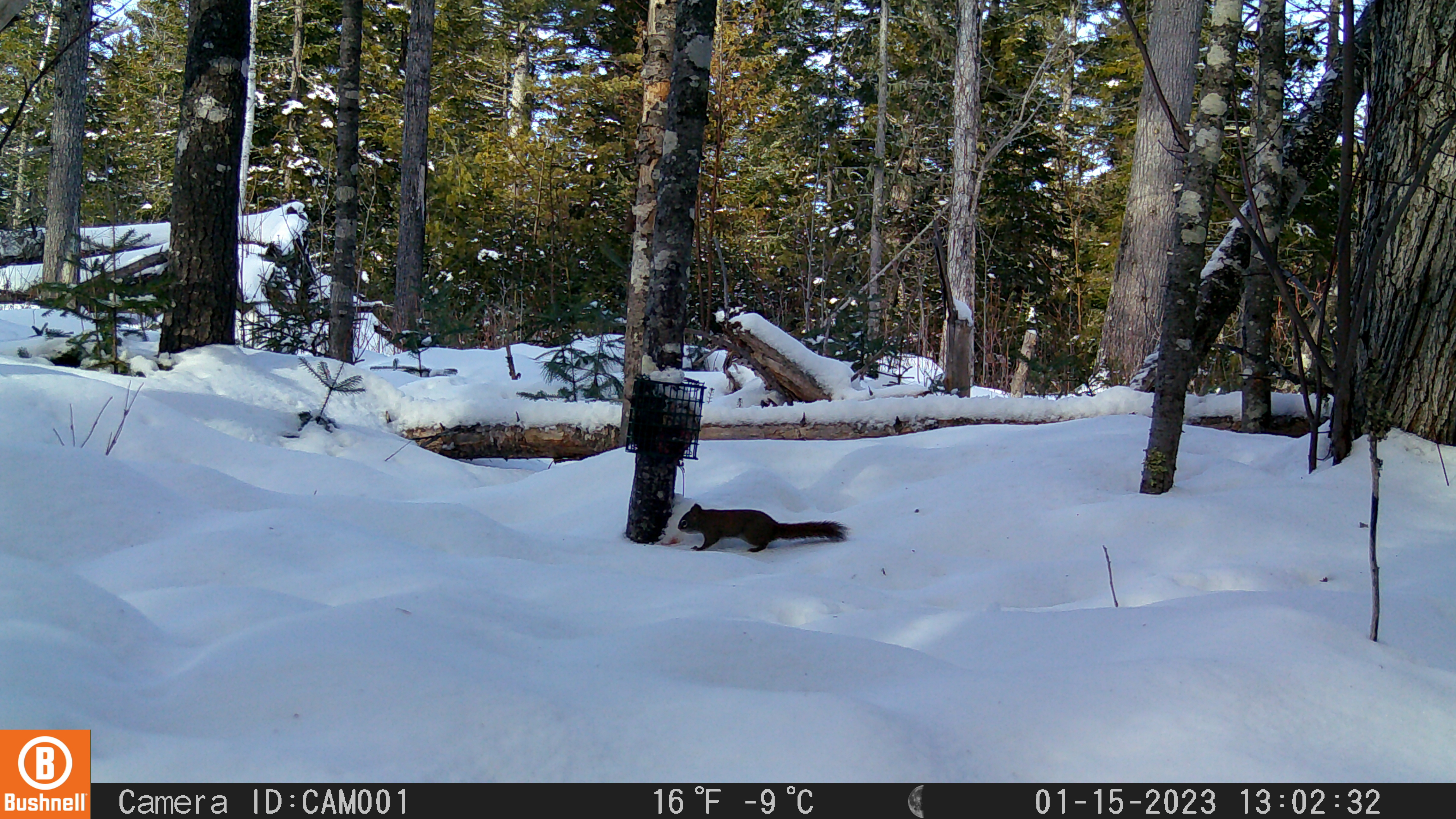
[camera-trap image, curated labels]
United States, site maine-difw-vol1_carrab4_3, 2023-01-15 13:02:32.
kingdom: Animalia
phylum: Chordata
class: Mammalia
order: Rodentia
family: Sciuridae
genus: Tamiasciurus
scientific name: Tamiasciurus hudsonicus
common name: red squirrel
Red squirrel (Tamiasciurus hudsonicus).